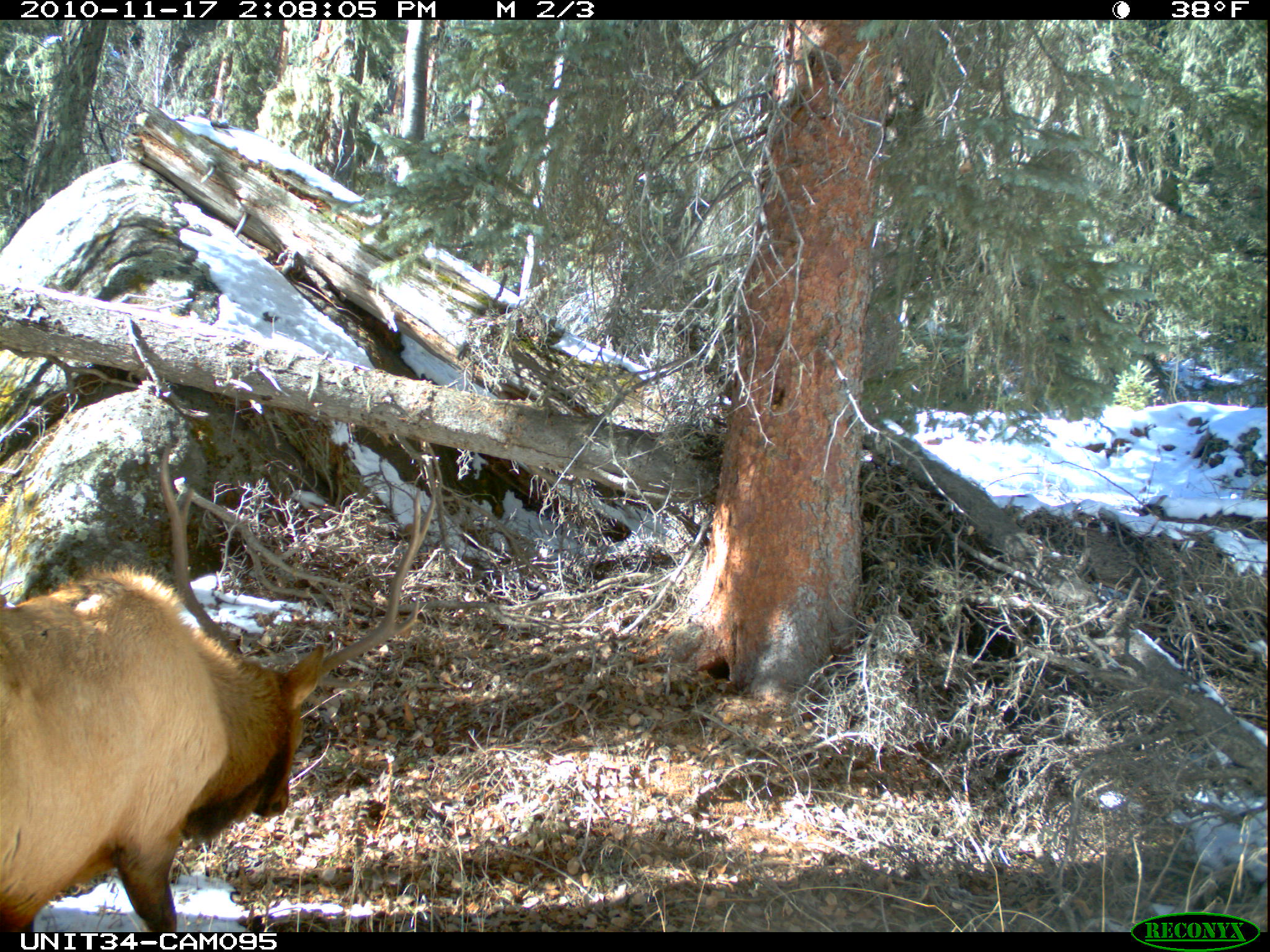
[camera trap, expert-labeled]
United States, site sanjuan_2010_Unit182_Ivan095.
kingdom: Animalia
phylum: Chordata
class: Mammalia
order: Artiodactyla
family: Cervidae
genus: Cervus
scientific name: Cervus elaphus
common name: red deer